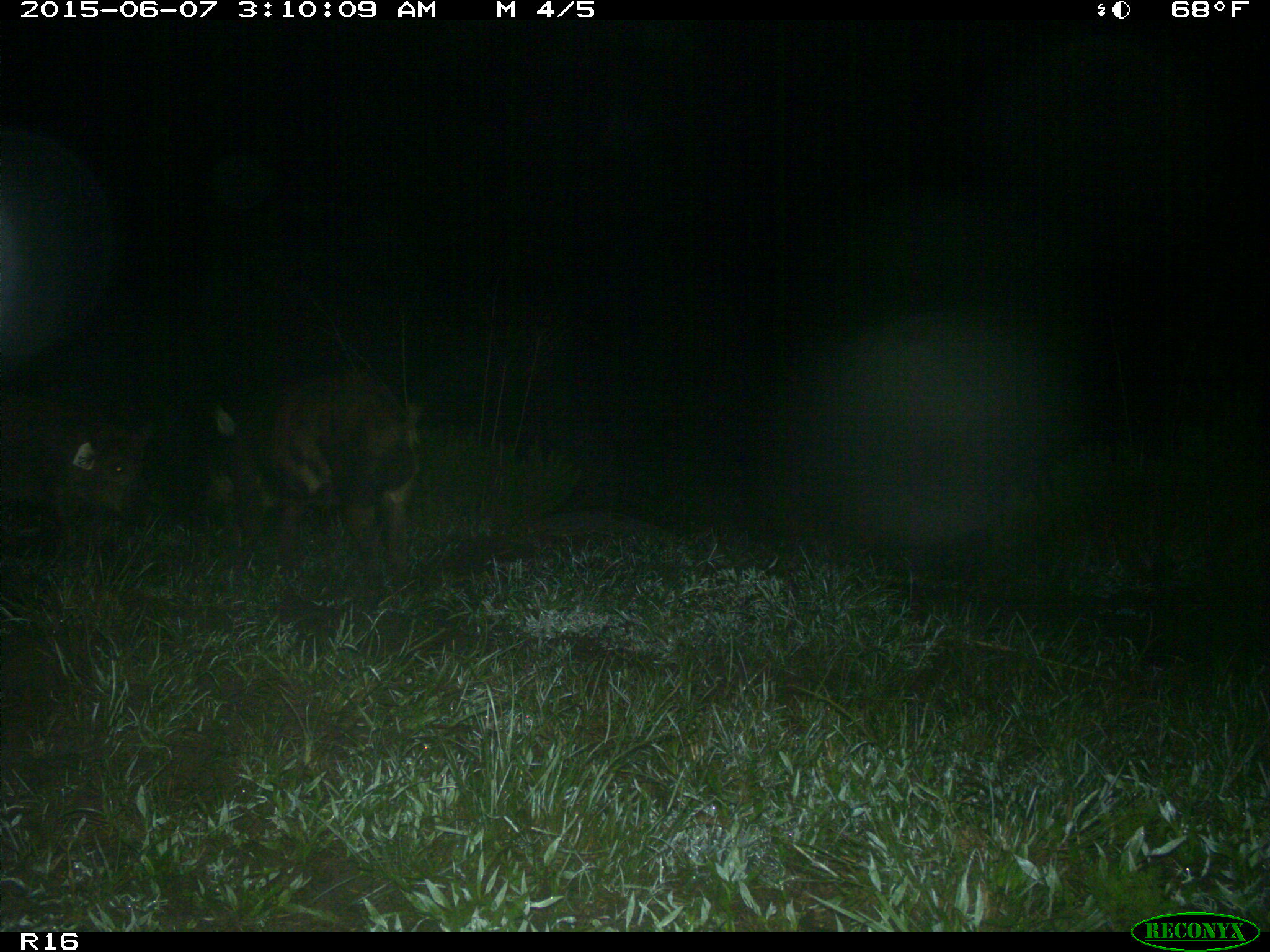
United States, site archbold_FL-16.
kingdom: Animalia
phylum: Chordata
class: Mammalia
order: Artiodactyla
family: Suidae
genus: Sus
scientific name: Sus scrofa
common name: wild boar